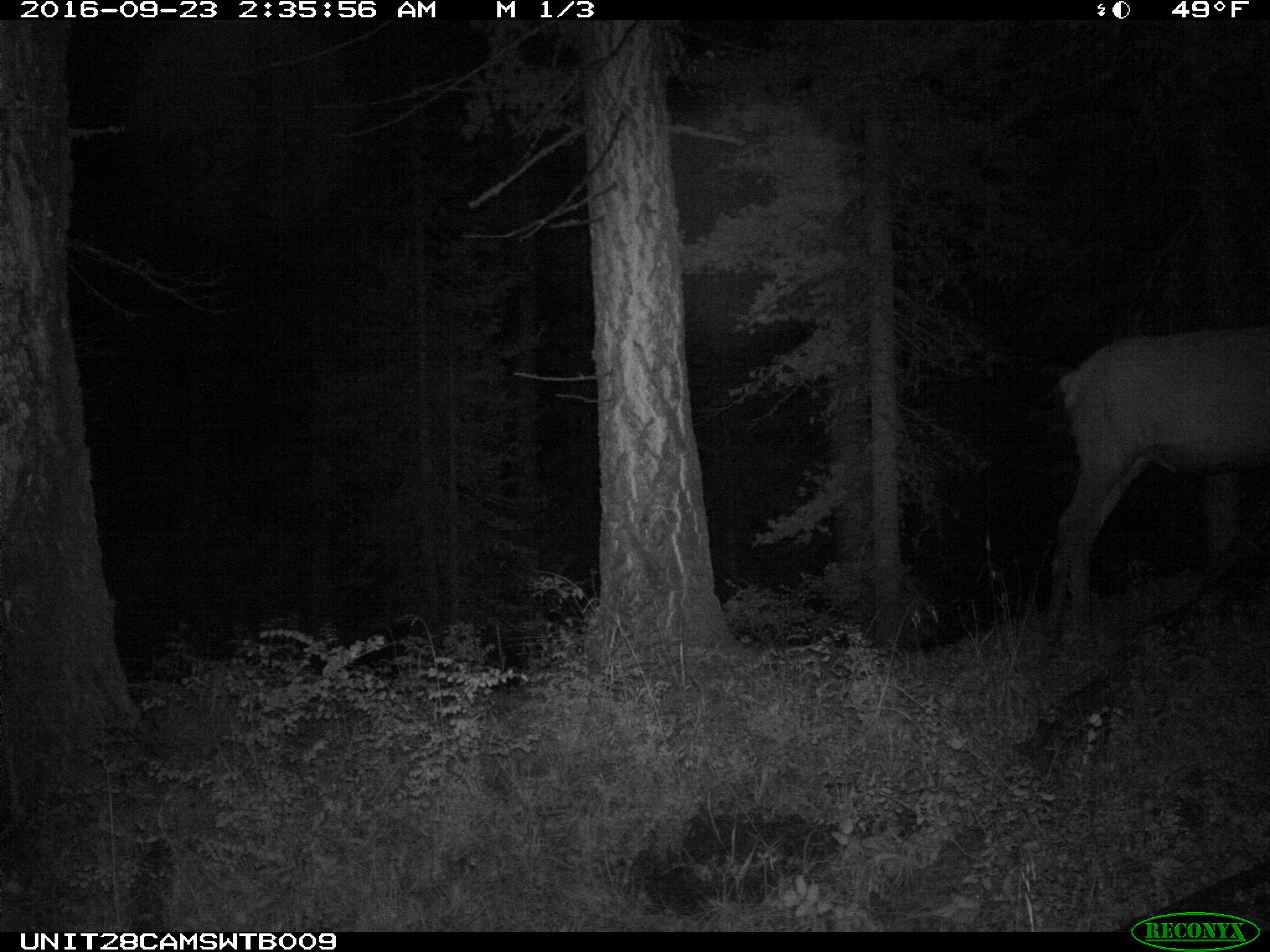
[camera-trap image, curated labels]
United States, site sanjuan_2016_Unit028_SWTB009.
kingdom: Animalia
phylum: Chordata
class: Mammalia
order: Artiodactyla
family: Cervidae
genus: Cervus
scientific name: Cervus elaphus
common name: red deer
Cervus elaphus (red deer).